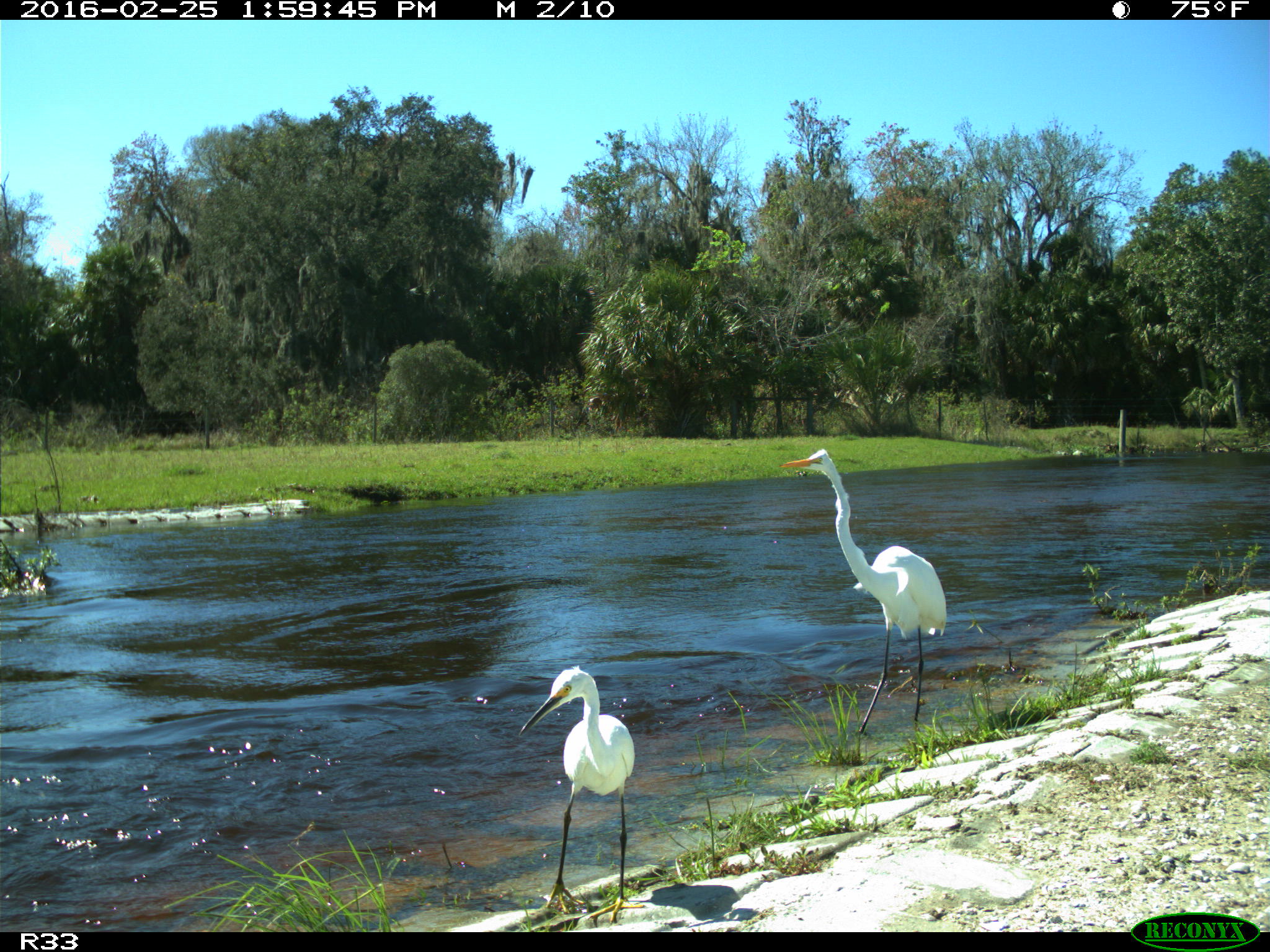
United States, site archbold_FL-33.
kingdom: Animalia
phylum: Chordata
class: Aves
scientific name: Aves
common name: birds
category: unidentified bird